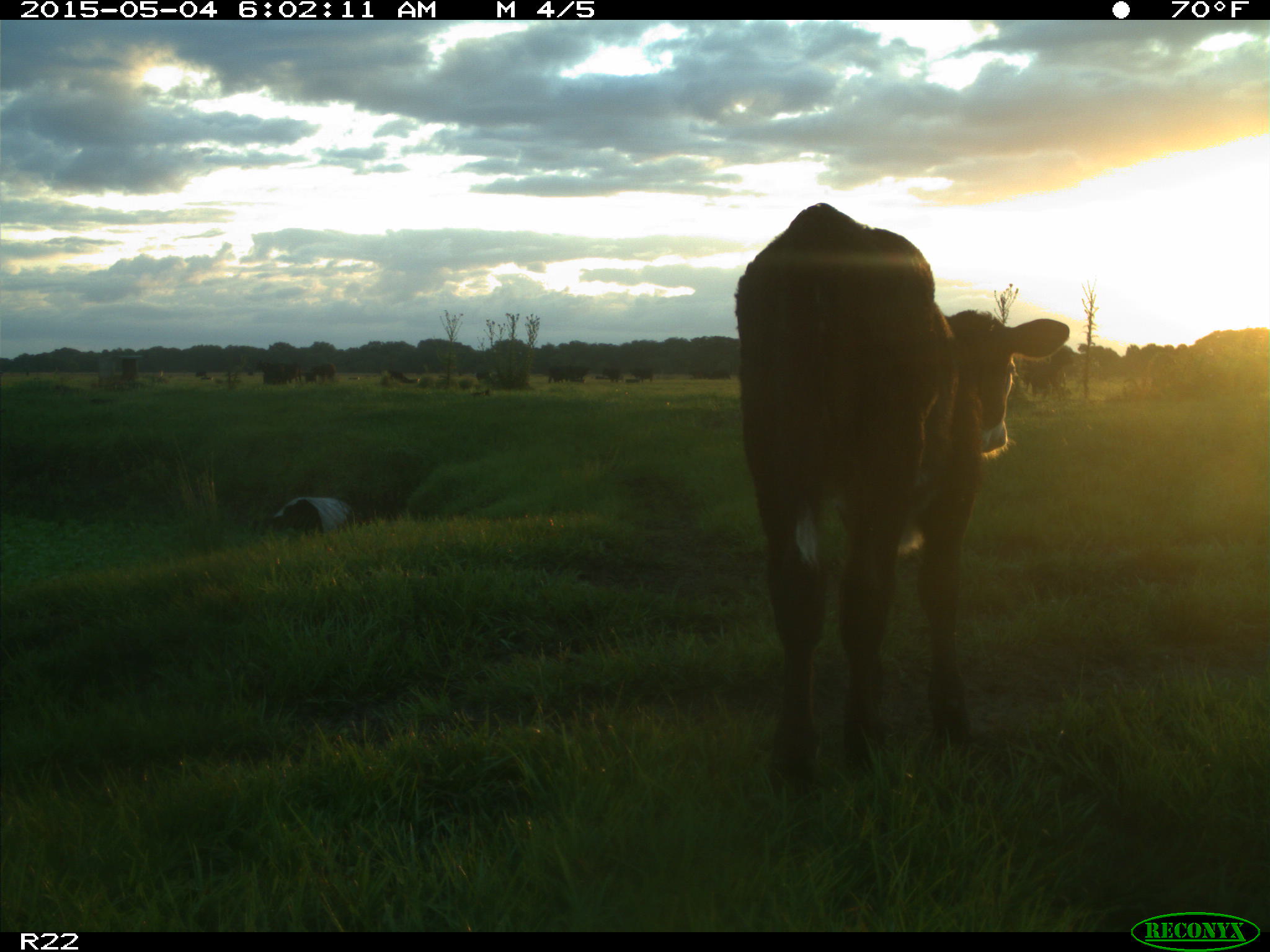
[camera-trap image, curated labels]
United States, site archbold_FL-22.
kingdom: Animalia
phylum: Chordata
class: Mammalia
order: Artiodactyla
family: Bovidae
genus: Bos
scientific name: Bos taurus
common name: domestic cow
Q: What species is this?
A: Bos taurus (domestic cow).